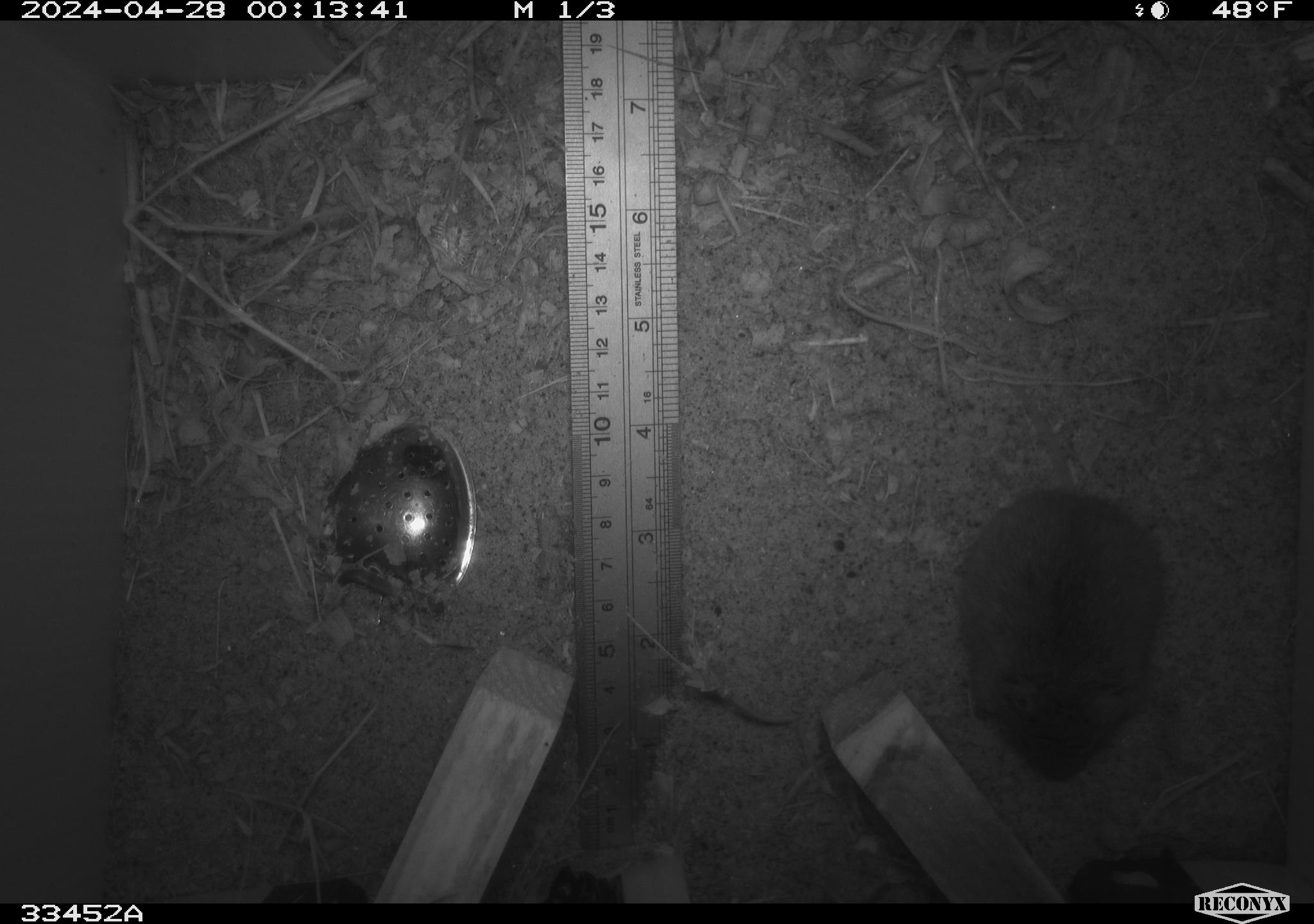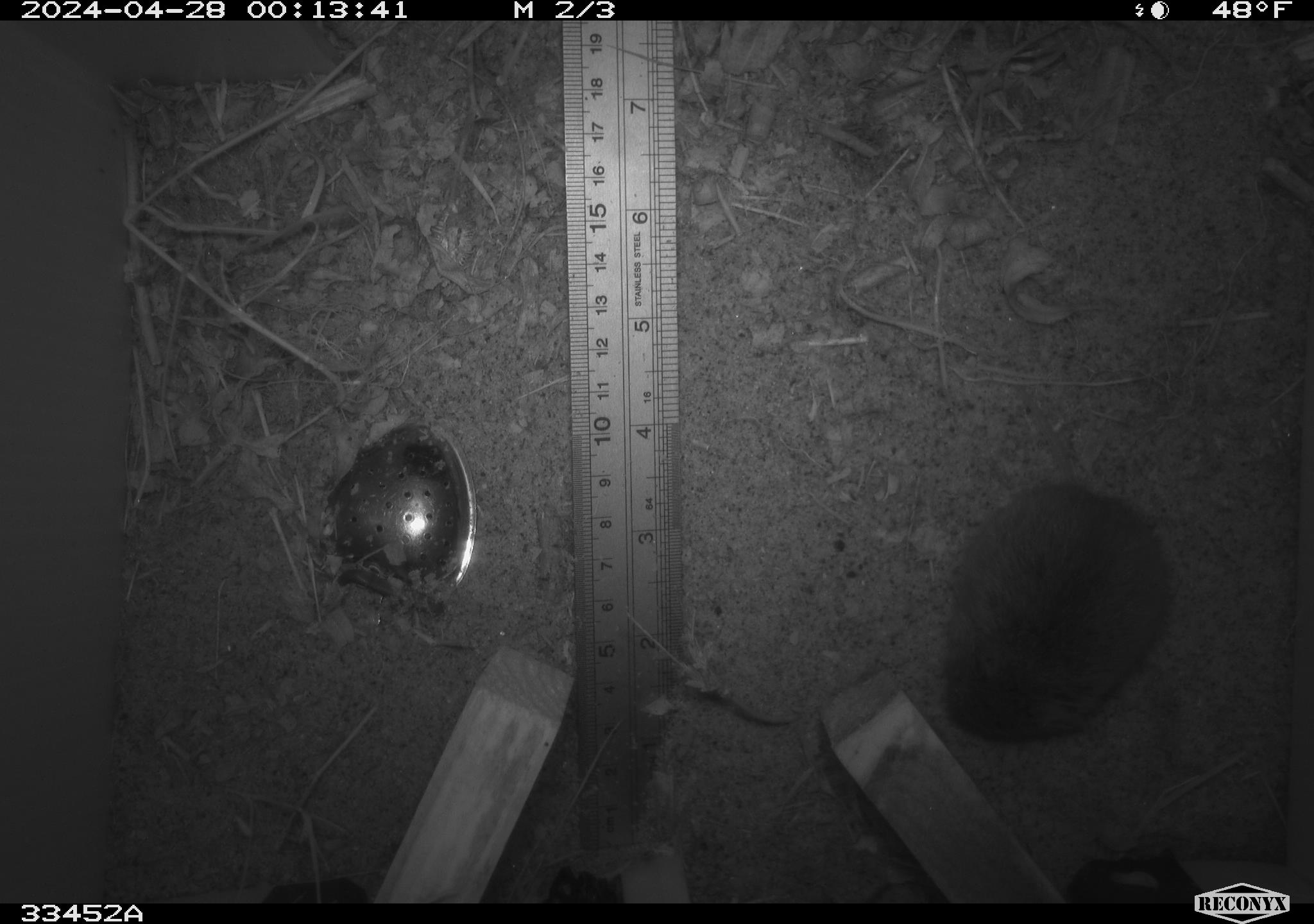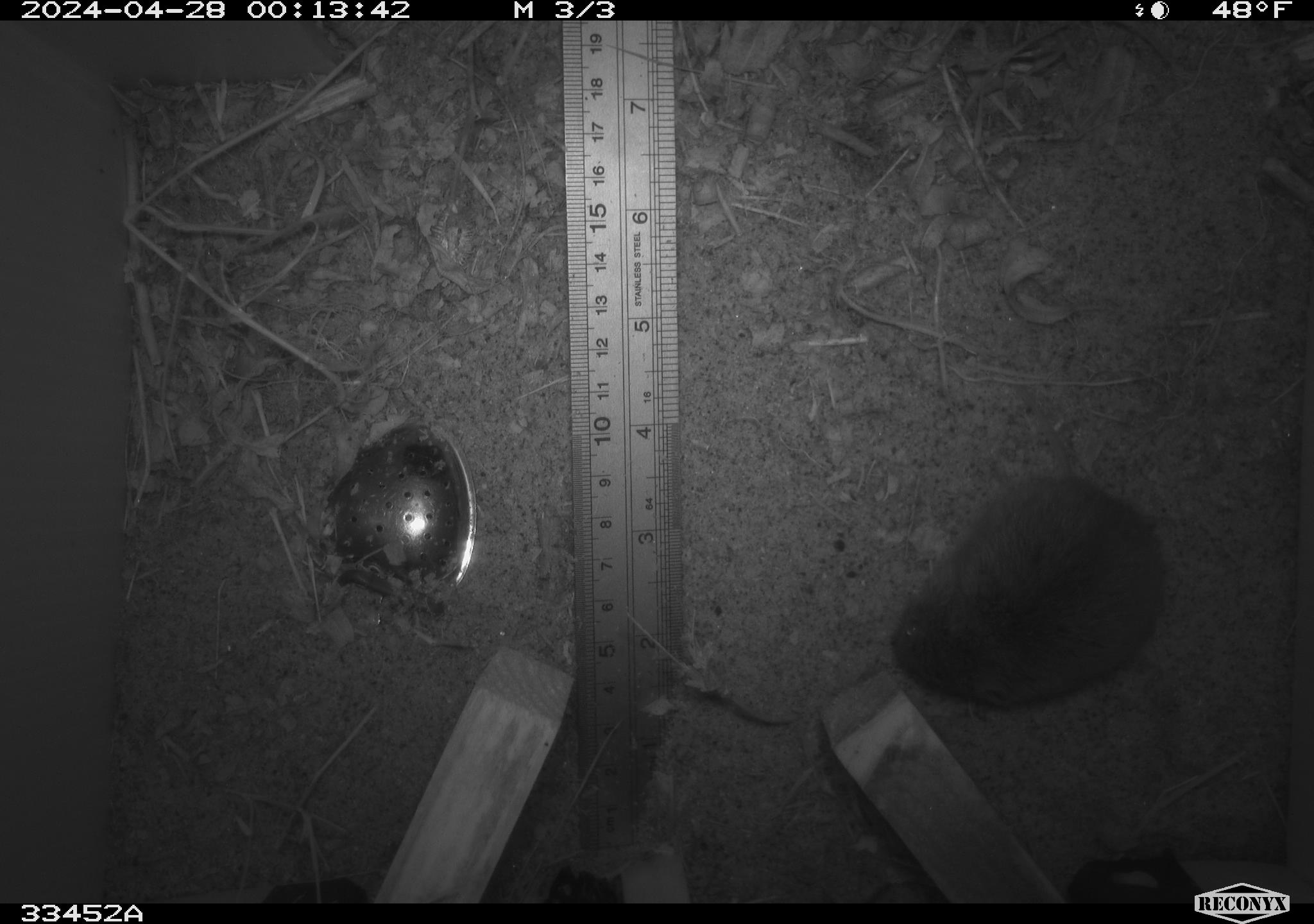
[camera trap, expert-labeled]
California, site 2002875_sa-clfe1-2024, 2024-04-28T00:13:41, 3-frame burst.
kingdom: Animalia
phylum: Chordata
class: Mammalia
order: Rodentia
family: Cricetidae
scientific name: Arvicolinae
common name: voles, lemmings, and muskrats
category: arvicolinae subfamily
Arvicolinae subfamily (voles, lemmings, and muskrats) (Arvicolinae).